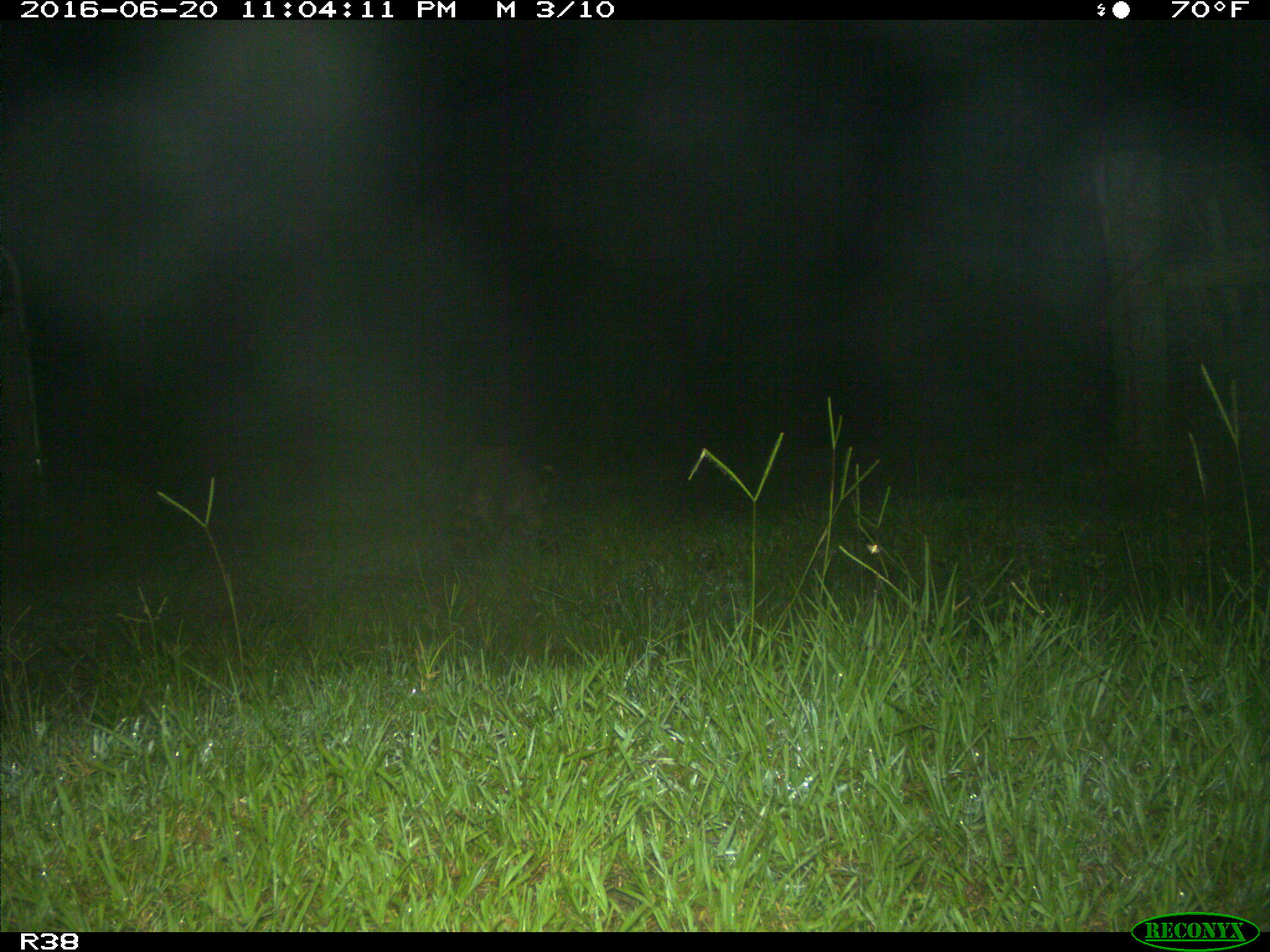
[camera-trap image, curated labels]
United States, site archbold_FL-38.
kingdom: Animalia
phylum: Chordata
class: Mammalia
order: Carnivora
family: Procyonidae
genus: Procyon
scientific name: Procyon lotor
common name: common raccoon